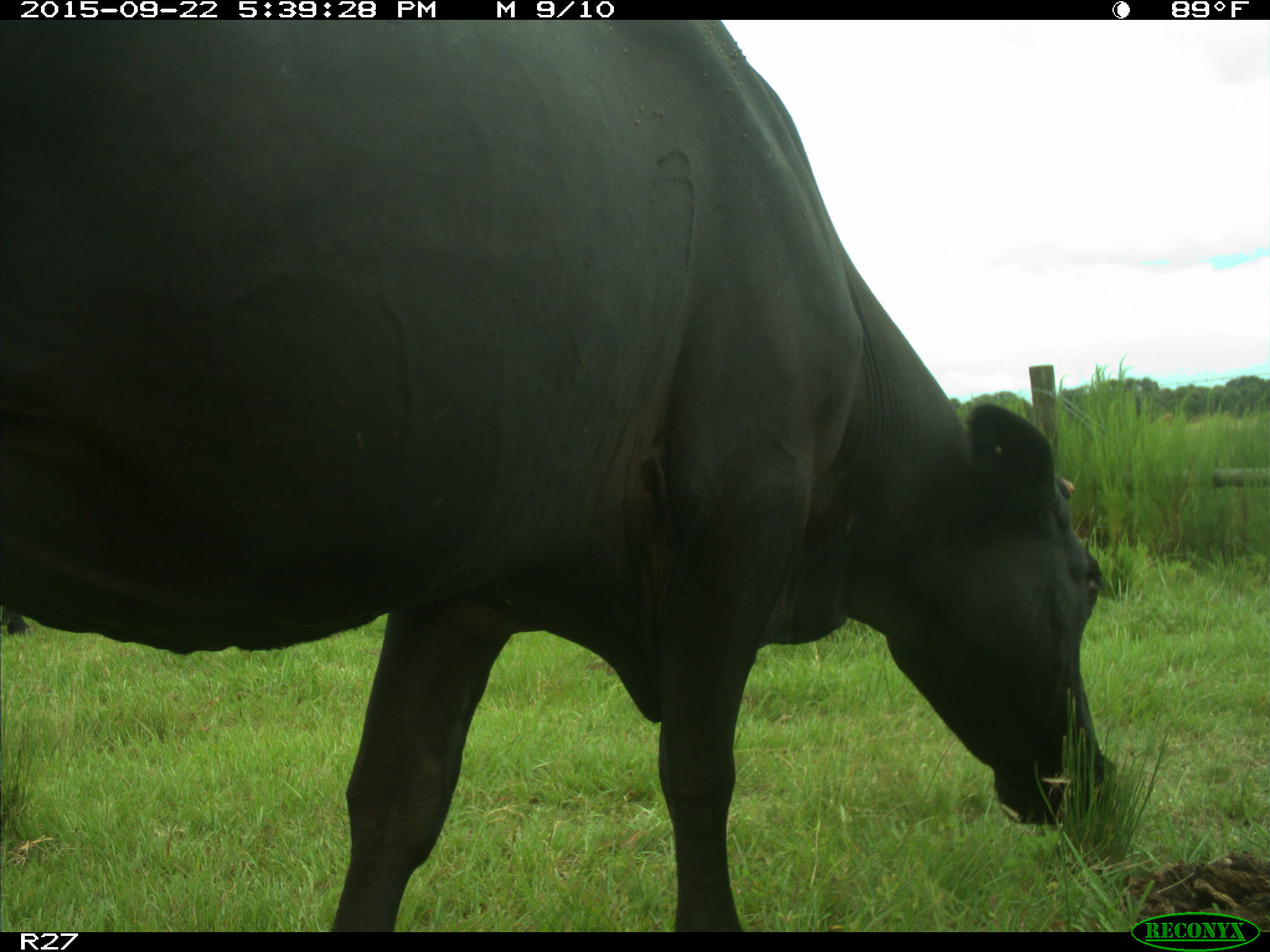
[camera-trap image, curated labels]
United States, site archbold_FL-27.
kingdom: Animalia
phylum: Chordata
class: Mammalia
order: Artiodactyla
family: Bovidae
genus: Bos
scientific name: Bos taurus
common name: domestic cow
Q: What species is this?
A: Bos taurus (domestic cow).